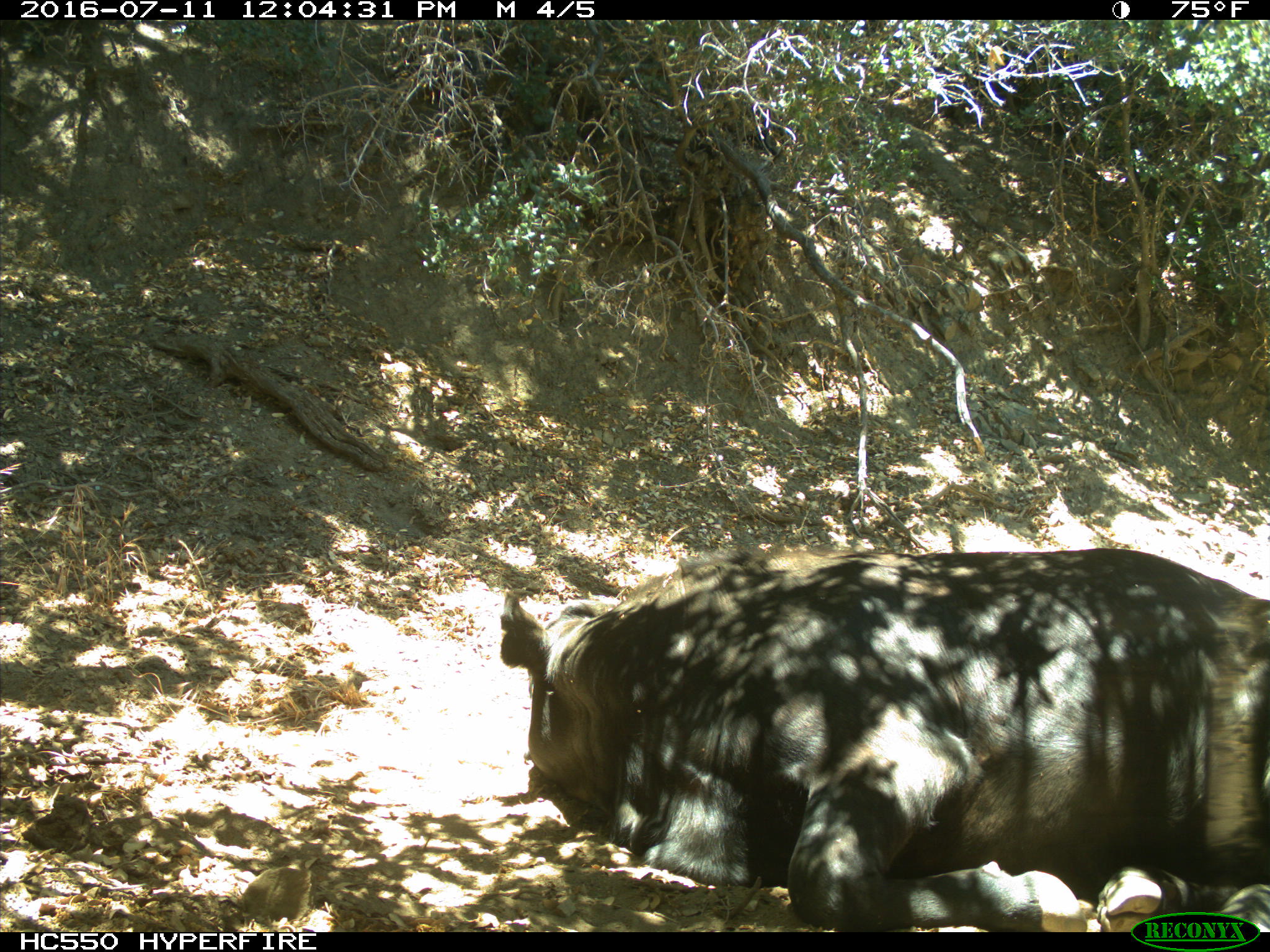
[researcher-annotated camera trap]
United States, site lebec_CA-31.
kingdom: Animalia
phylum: Chordata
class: Mammalia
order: Artiodactyla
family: Bovidae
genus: Bos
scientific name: Bos taurus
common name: domestic cow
Bos taurus (domestic cow).